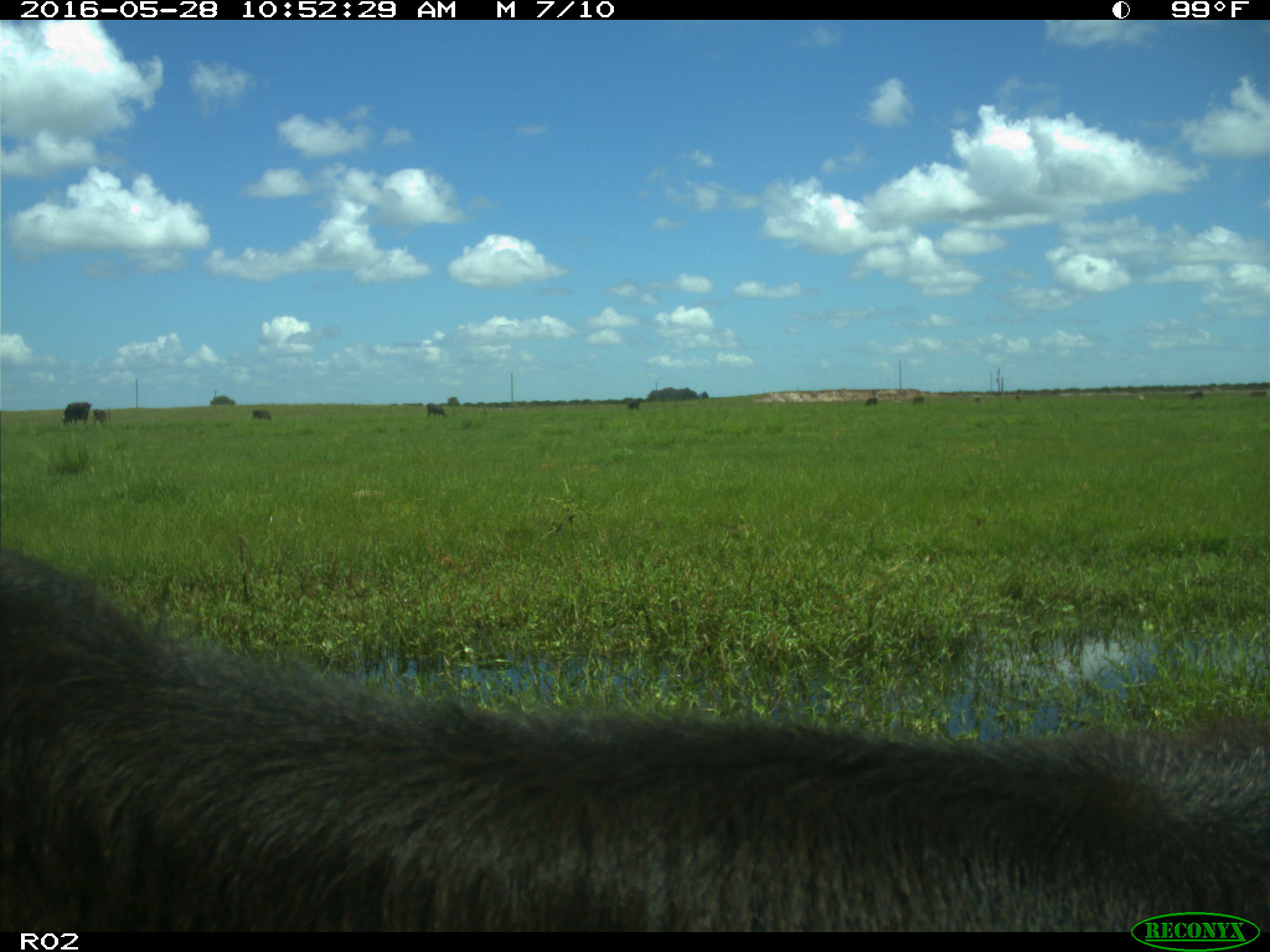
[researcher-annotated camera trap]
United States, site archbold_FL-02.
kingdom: Animalia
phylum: Chordata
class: Mammalia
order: Artiodactyla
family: Bovidae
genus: Bos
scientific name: Bos taurus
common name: domestic cow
Bos taurus (domestic cow).